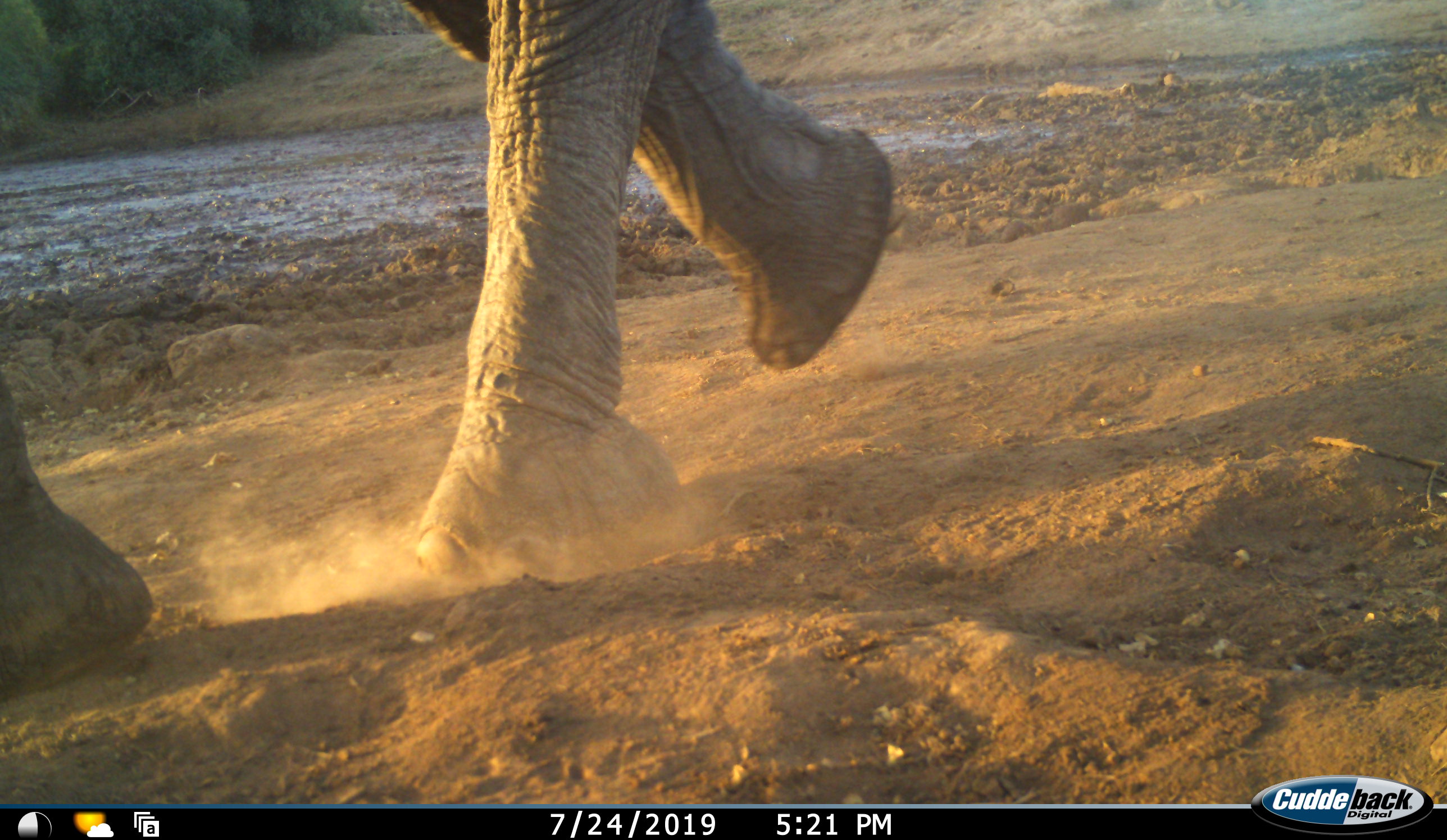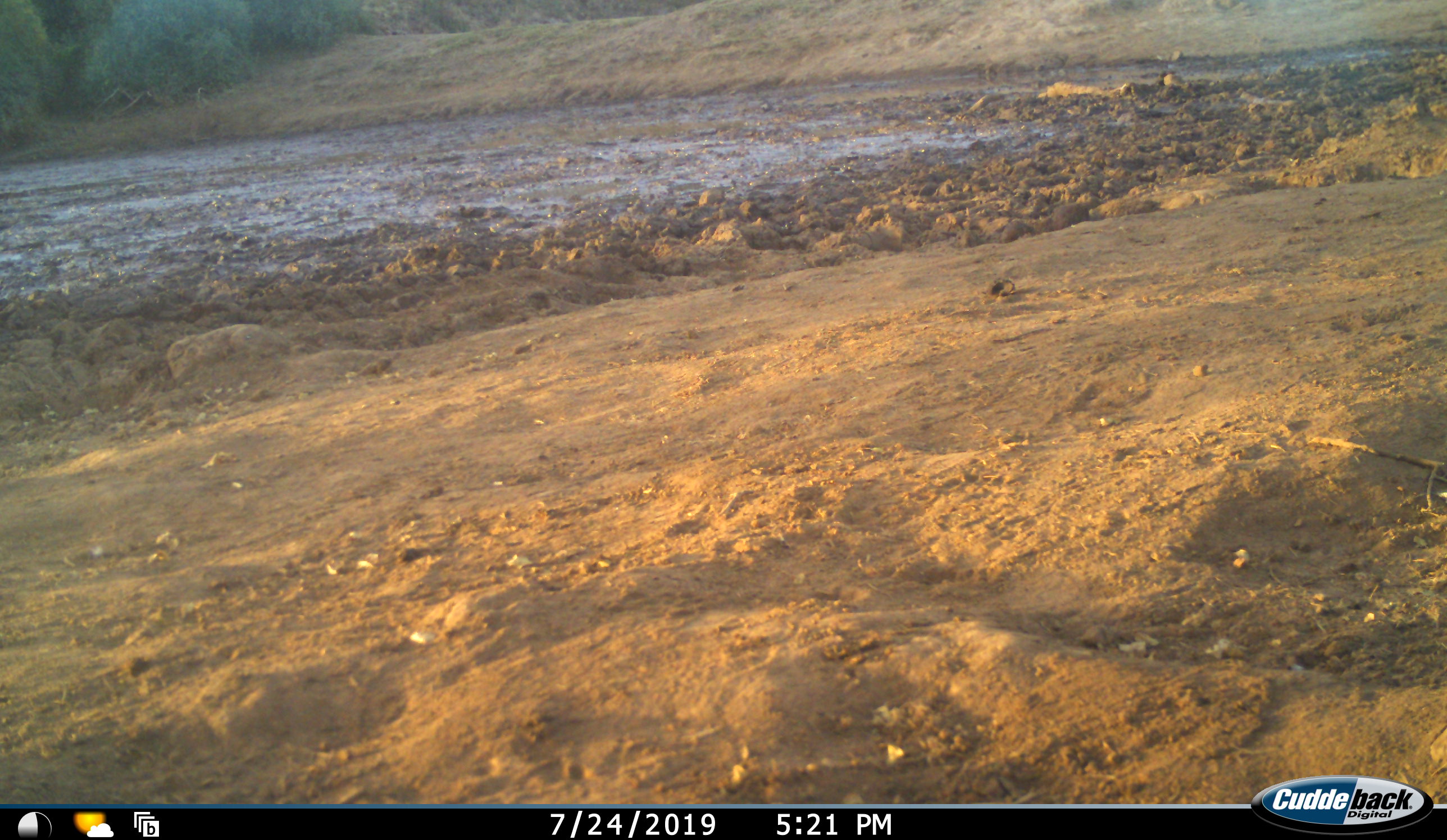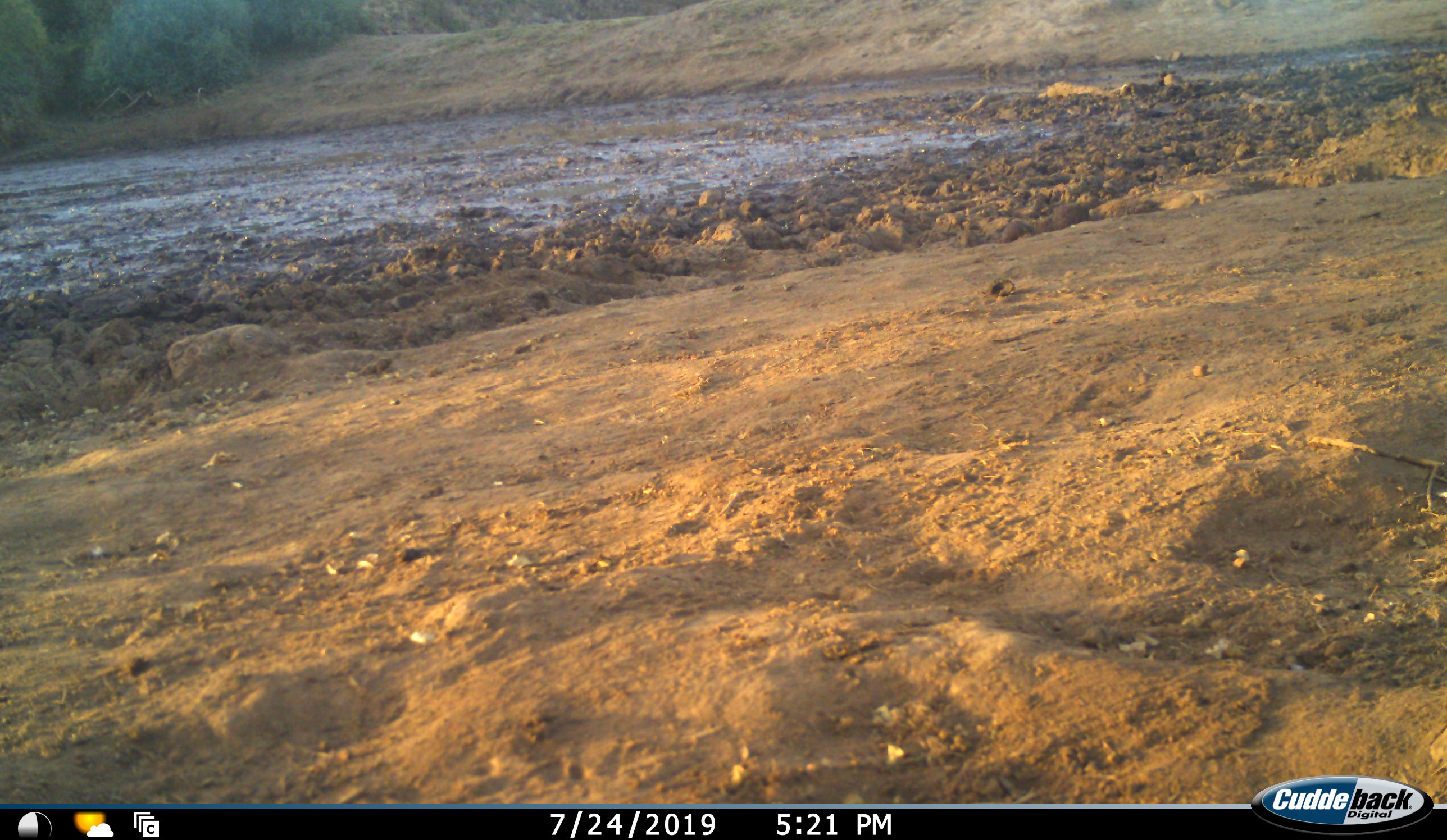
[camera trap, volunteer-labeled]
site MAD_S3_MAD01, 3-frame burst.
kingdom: Animalia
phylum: Chordata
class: Mammalia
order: Proboscidea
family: Elephantidae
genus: Loxodonta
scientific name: Loxodonta africana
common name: african bush elephant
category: elephant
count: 1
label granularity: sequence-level